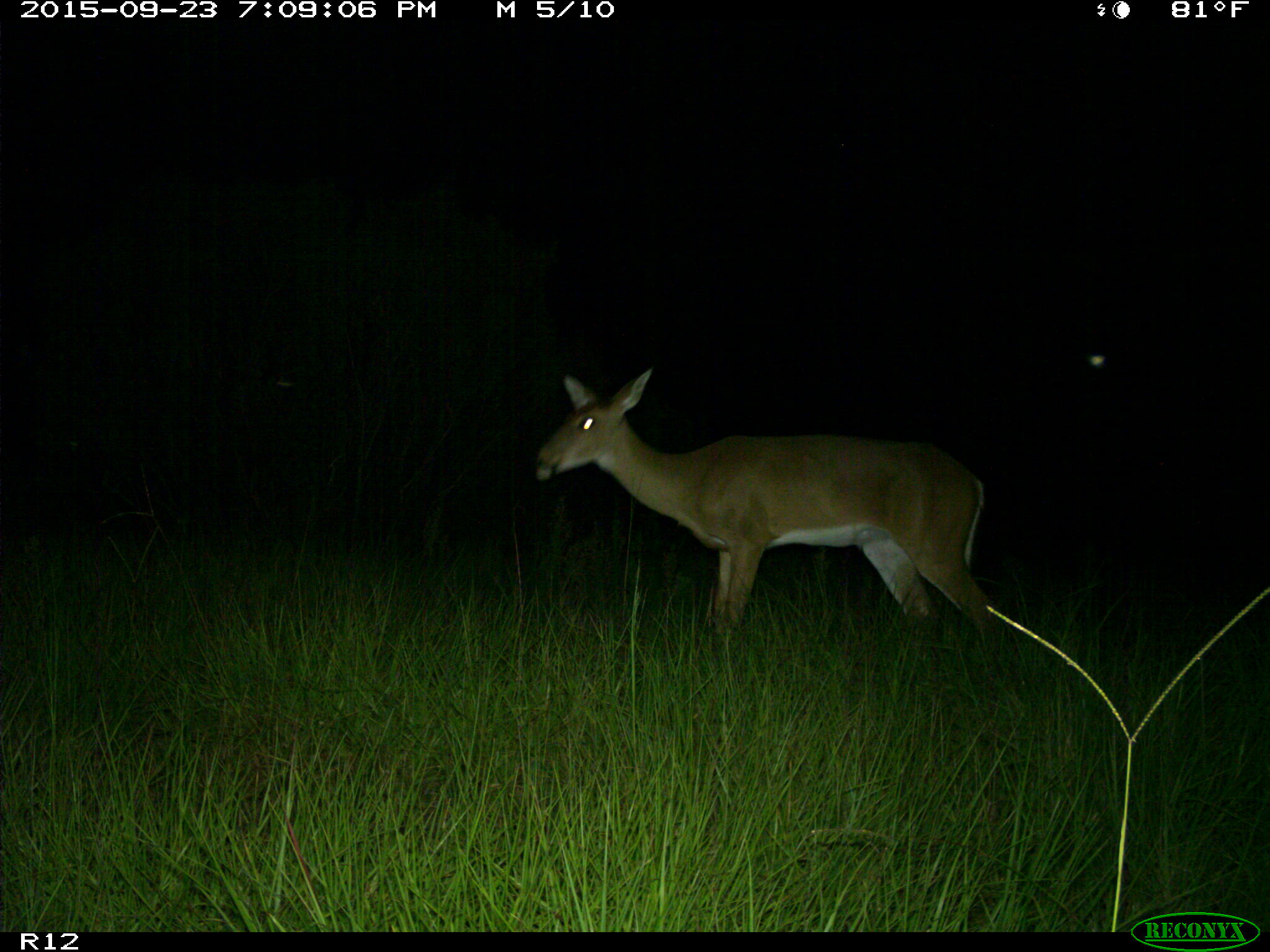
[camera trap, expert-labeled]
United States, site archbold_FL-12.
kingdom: Animalia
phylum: Chordata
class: Mammalia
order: Artiodactyla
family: Cervidae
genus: Odocoileus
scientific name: Odocoileus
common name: deer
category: unidentified deer